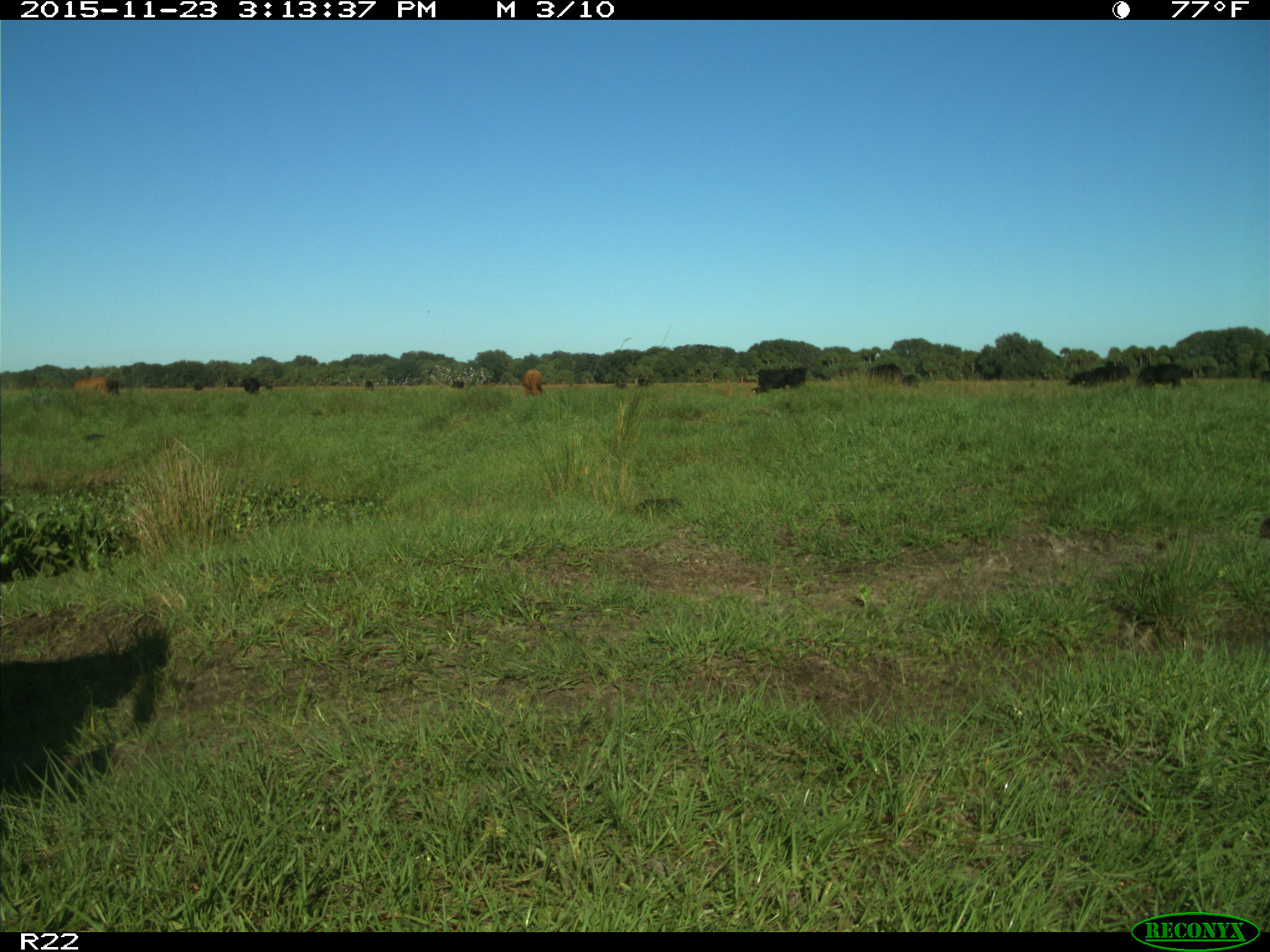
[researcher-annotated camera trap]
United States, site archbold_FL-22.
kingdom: Animalia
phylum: Chordata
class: Mammalia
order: Artiodactyla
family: Bovidae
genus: Bos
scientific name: Bos taurus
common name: domestic cow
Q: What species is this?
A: Bos taurus (domestic cow).